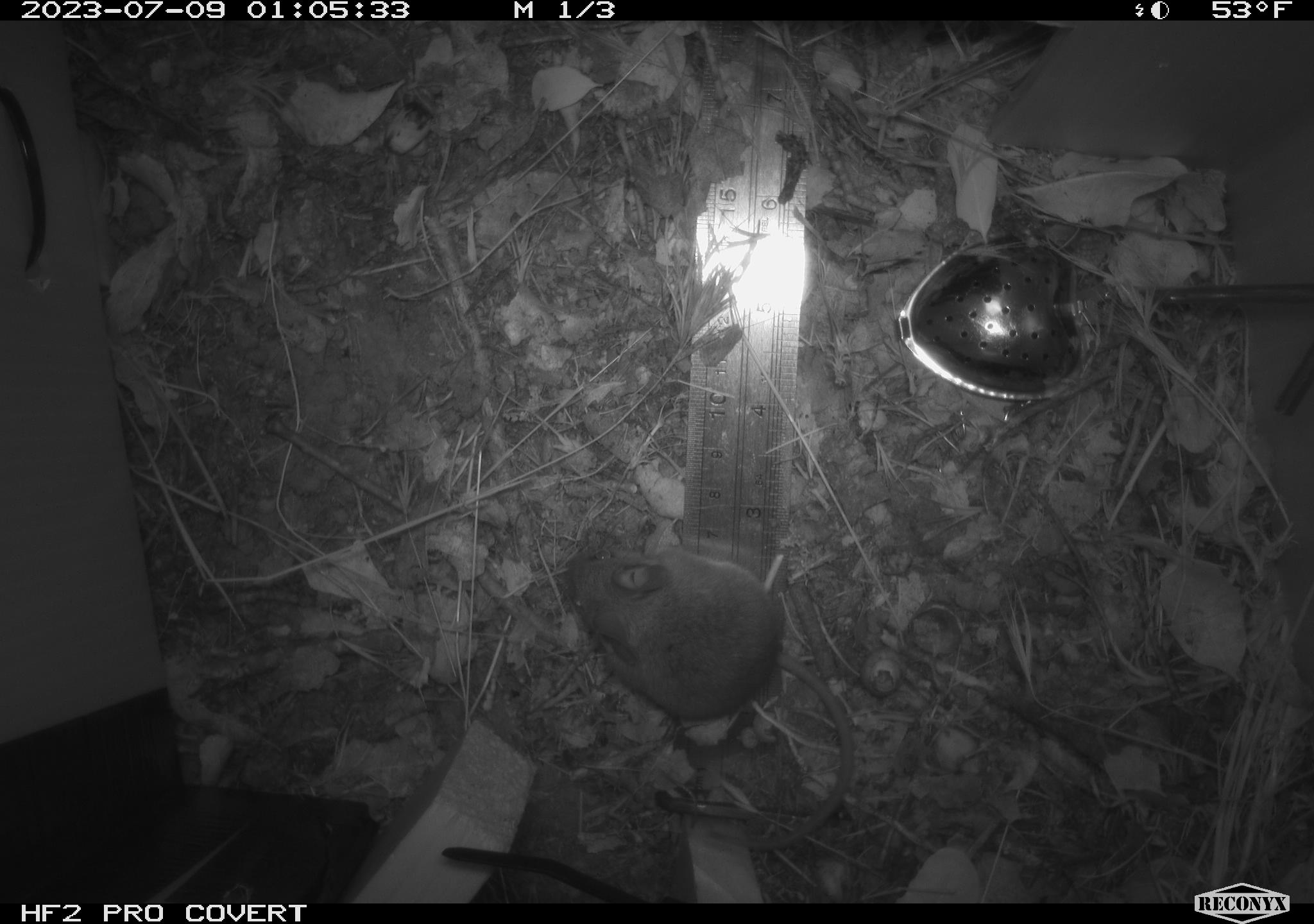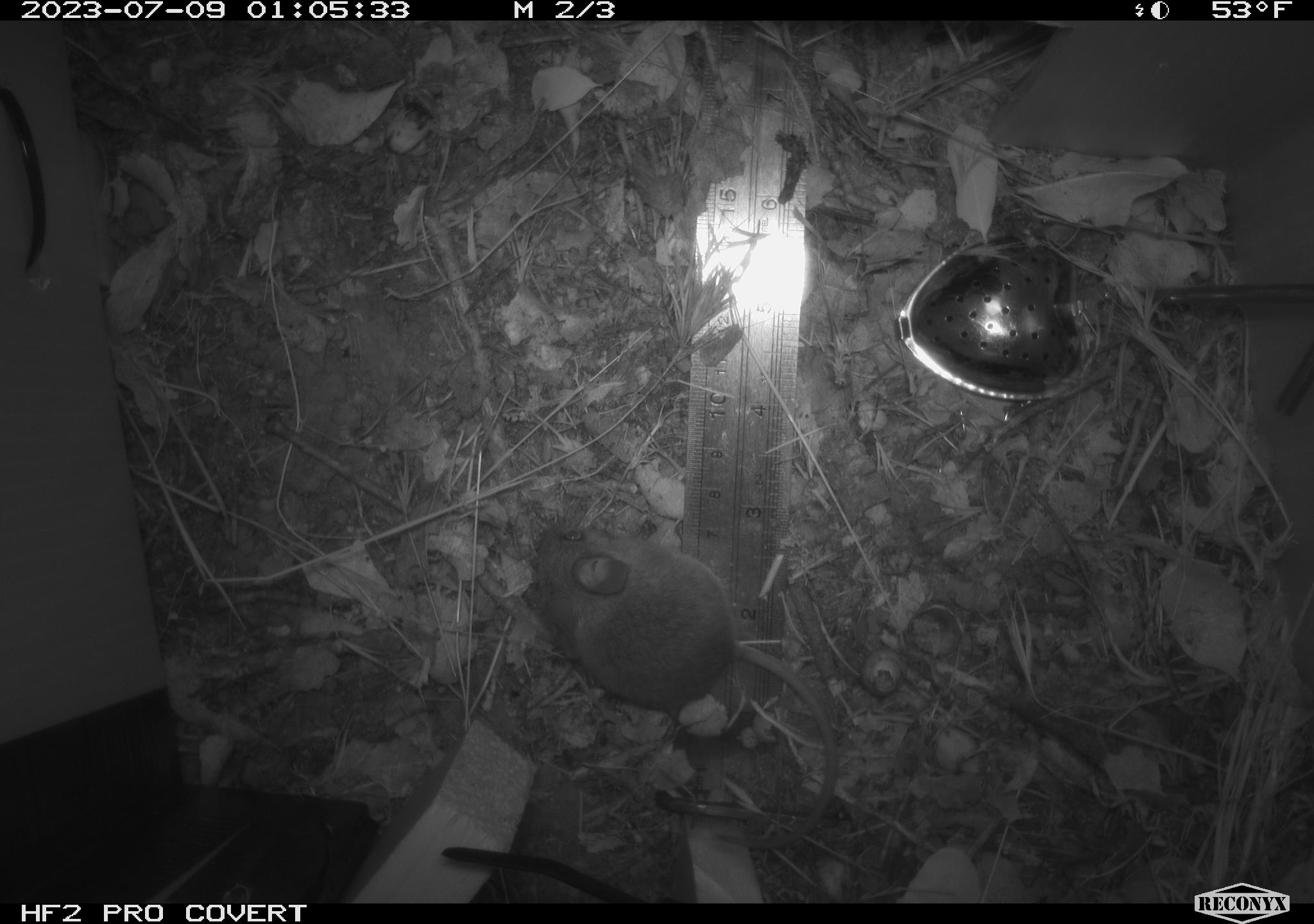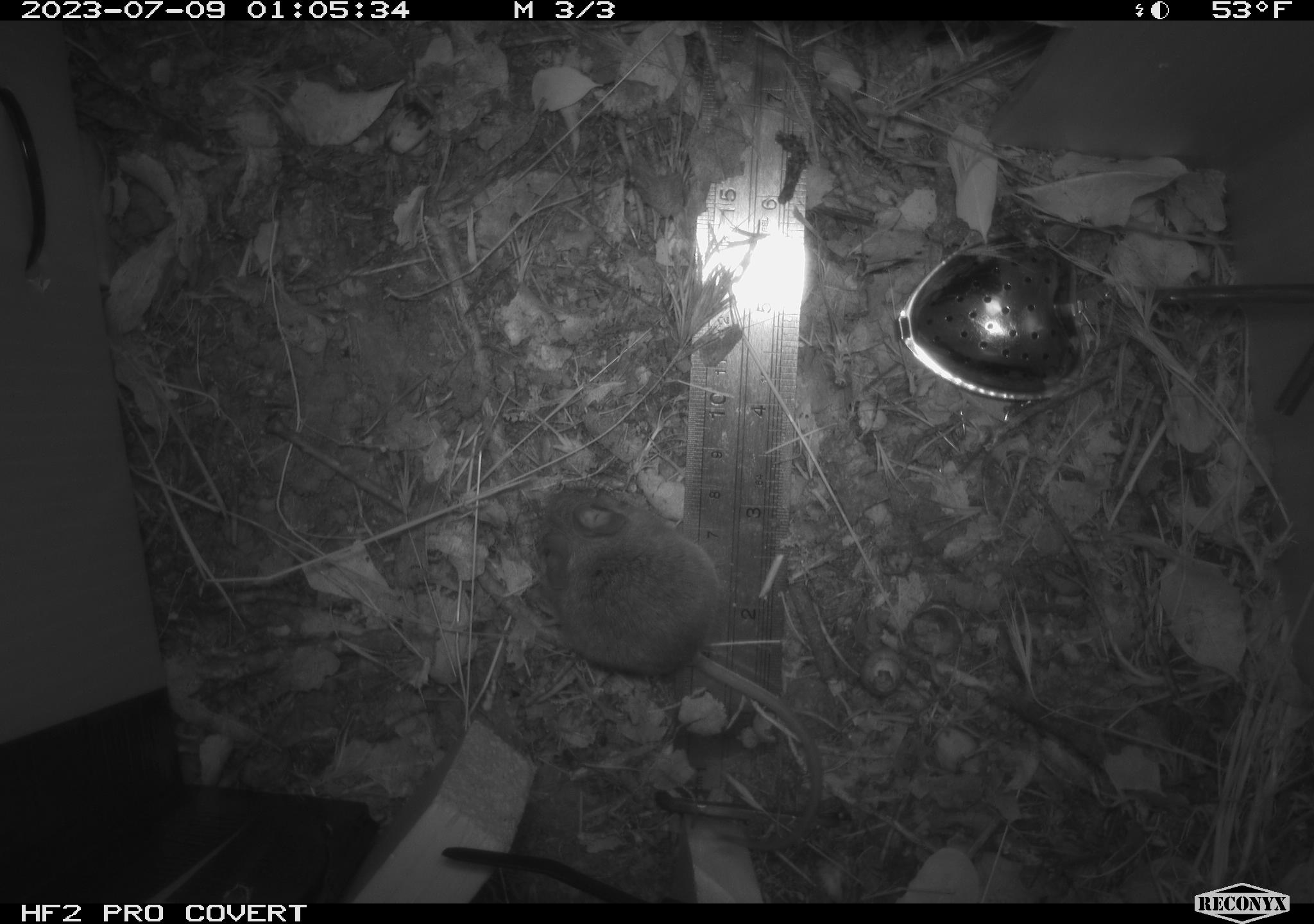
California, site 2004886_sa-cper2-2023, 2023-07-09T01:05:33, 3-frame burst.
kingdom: Animalia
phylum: Chordata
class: Mammalia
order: Rodentia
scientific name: Rodentia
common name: mouse species